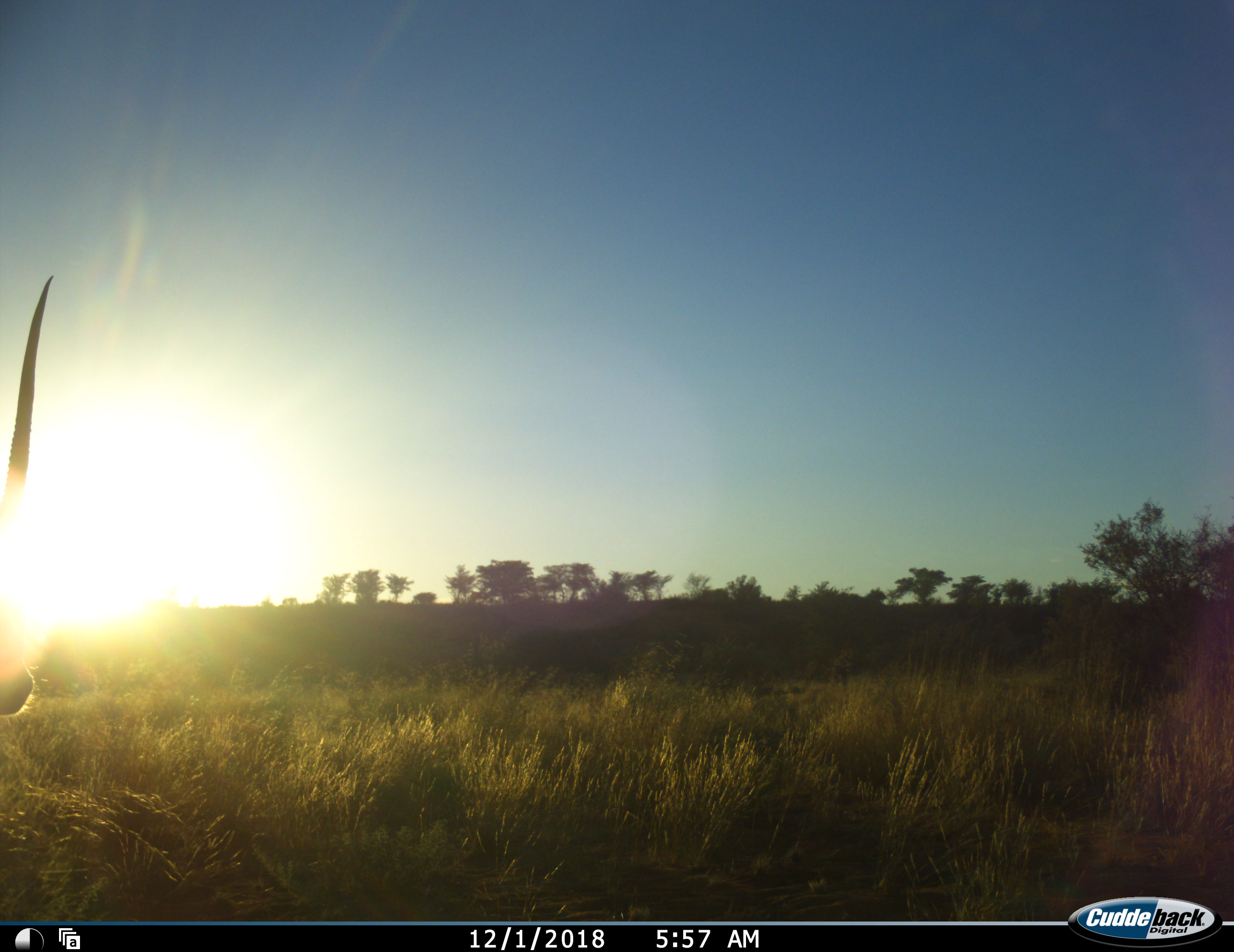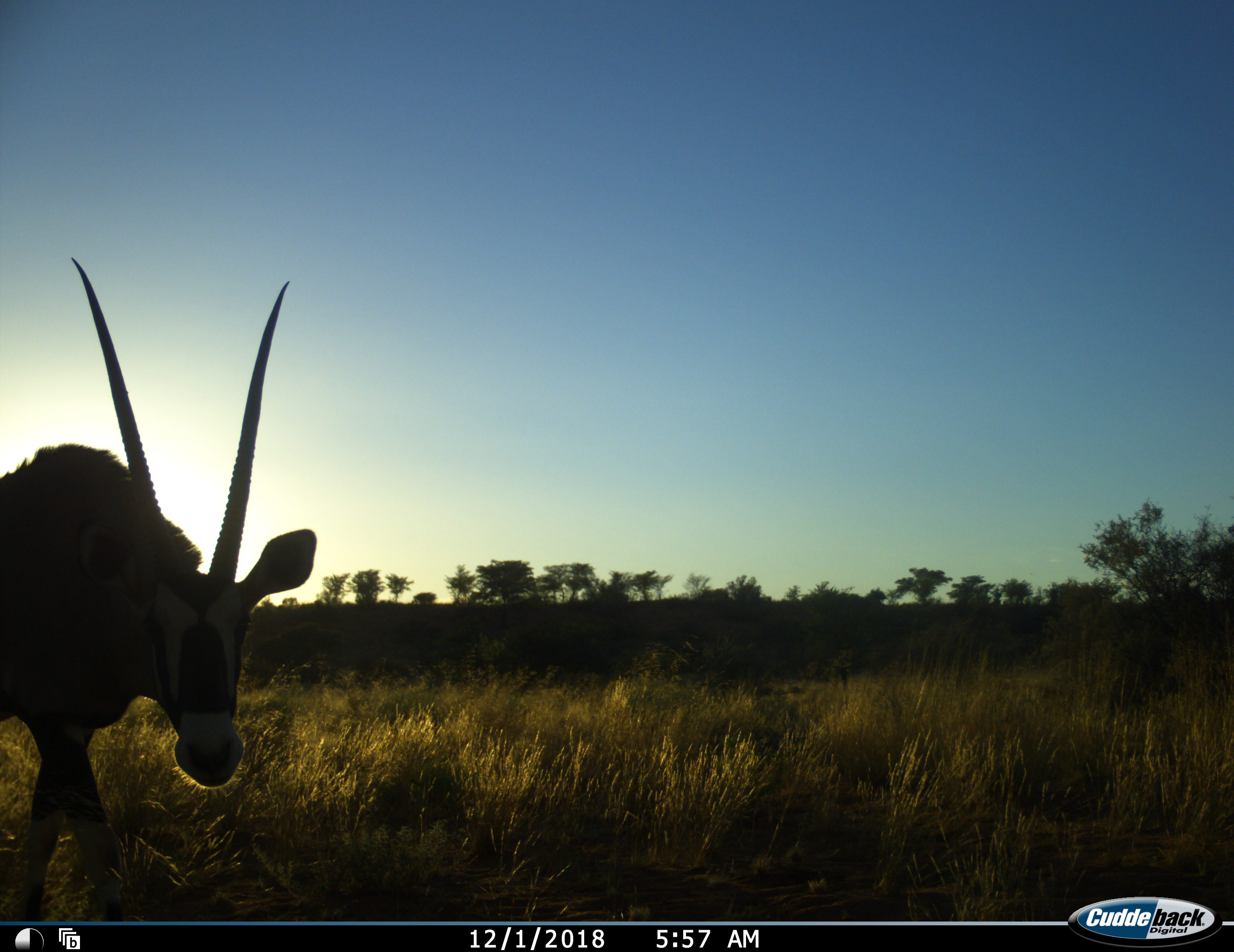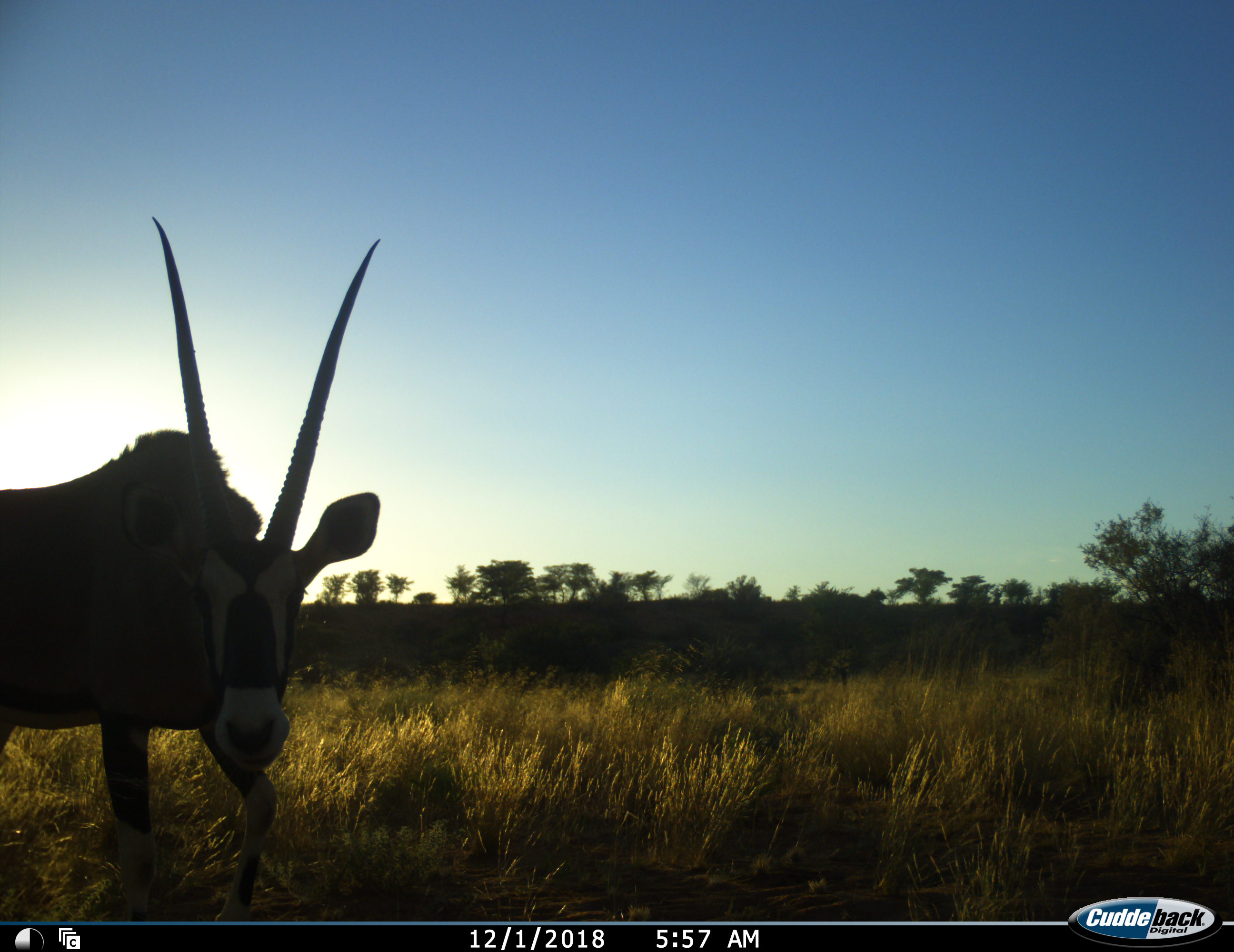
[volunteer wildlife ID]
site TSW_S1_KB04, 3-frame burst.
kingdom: Animalia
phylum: Chordata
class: Mammalia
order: Artiodactyla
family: Bovidae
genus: Oryx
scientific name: Oryx gazella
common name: gemsbok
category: oryx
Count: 1.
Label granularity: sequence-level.